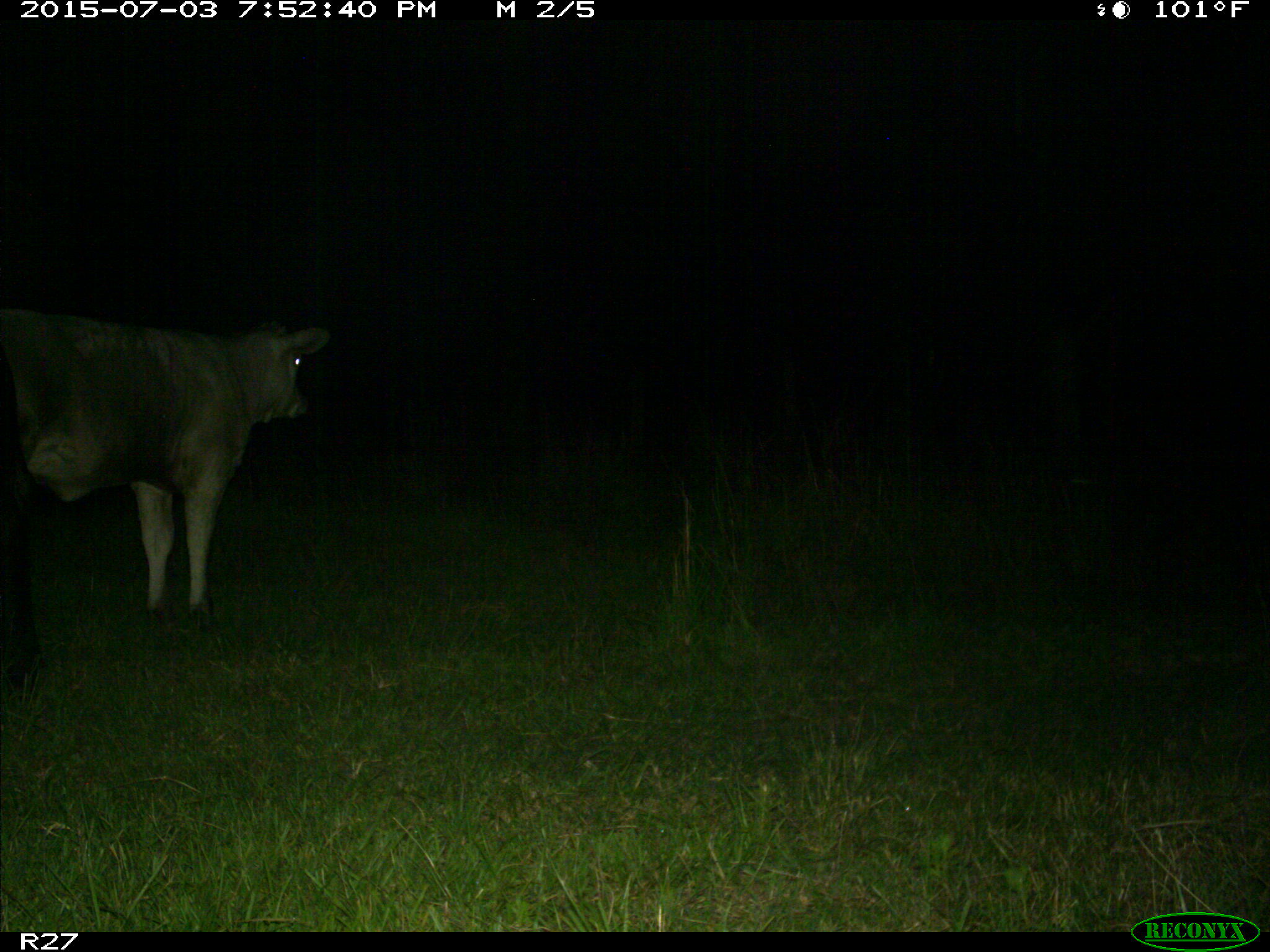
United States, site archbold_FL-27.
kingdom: Animalia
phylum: Chordata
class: Mammalia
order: Artiodactyla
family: Bovidae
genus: Bos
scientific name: Bos taurus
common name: domestic cow